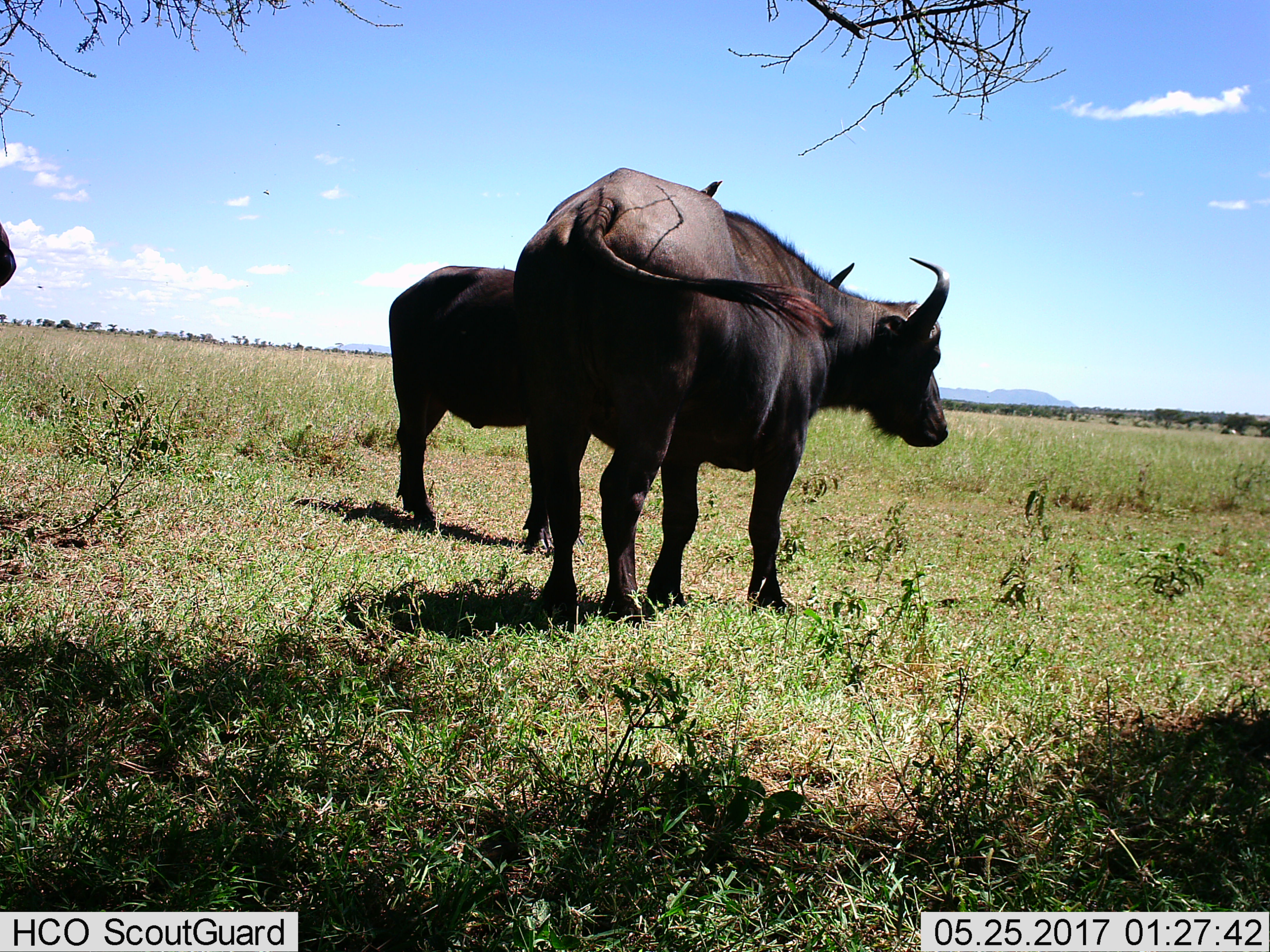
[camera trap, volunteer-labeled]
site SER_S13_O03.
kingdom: Animalia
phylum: Chordata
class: Mammalia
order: Artiodactyla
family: Bovidae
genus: Syncerus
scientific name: Syncerus caffer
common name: african buffalo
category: buffalo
Buffalo (african buffalo) (Syncerus caffer), count 3. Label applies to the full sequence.